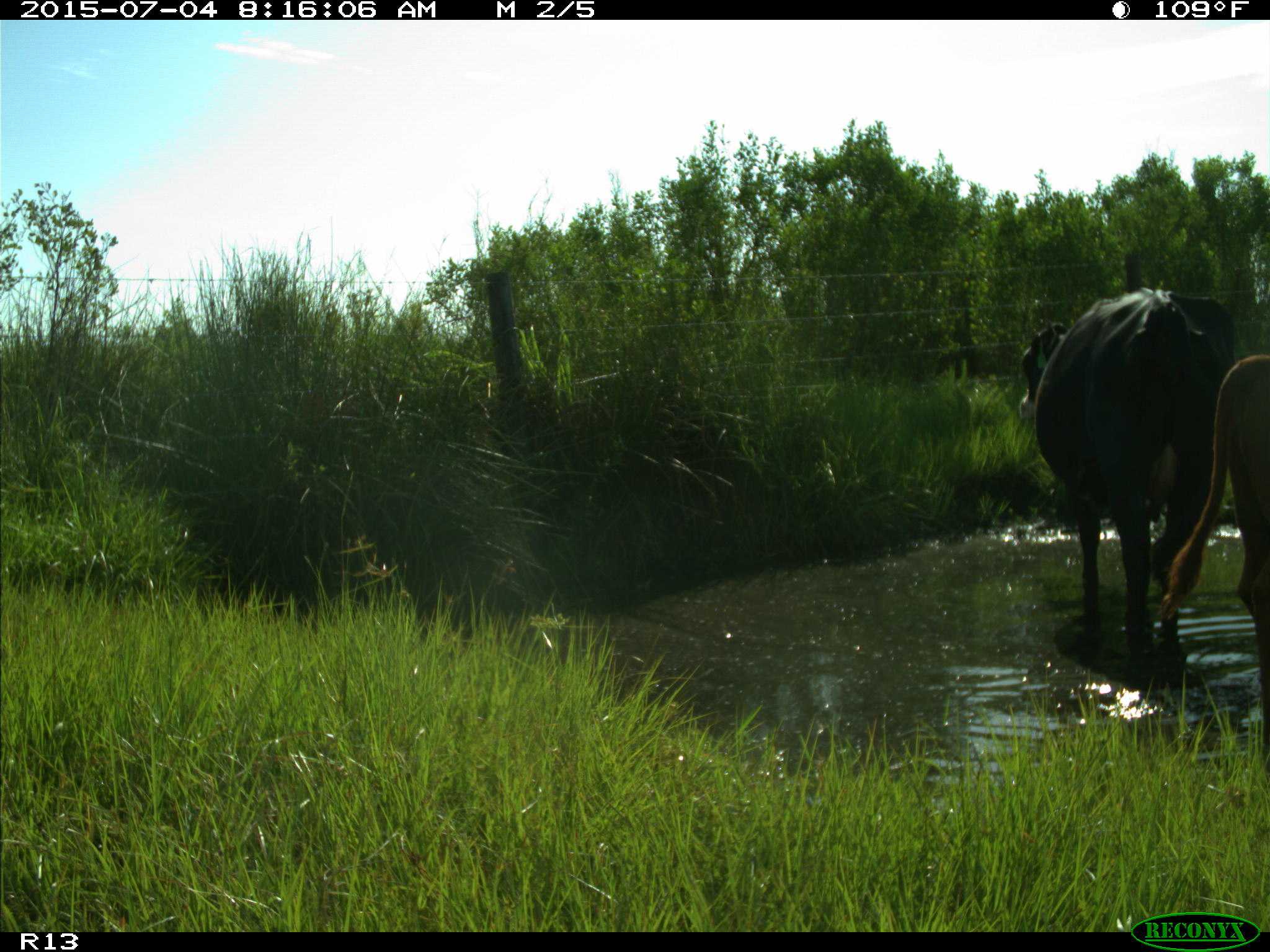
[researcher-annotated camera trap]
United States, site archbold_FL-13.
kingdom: Animalia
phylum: Chordata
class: Mammalia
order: Artiodactyla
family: Bovidae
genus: Bos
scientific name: Bos taurus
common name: domestic cow